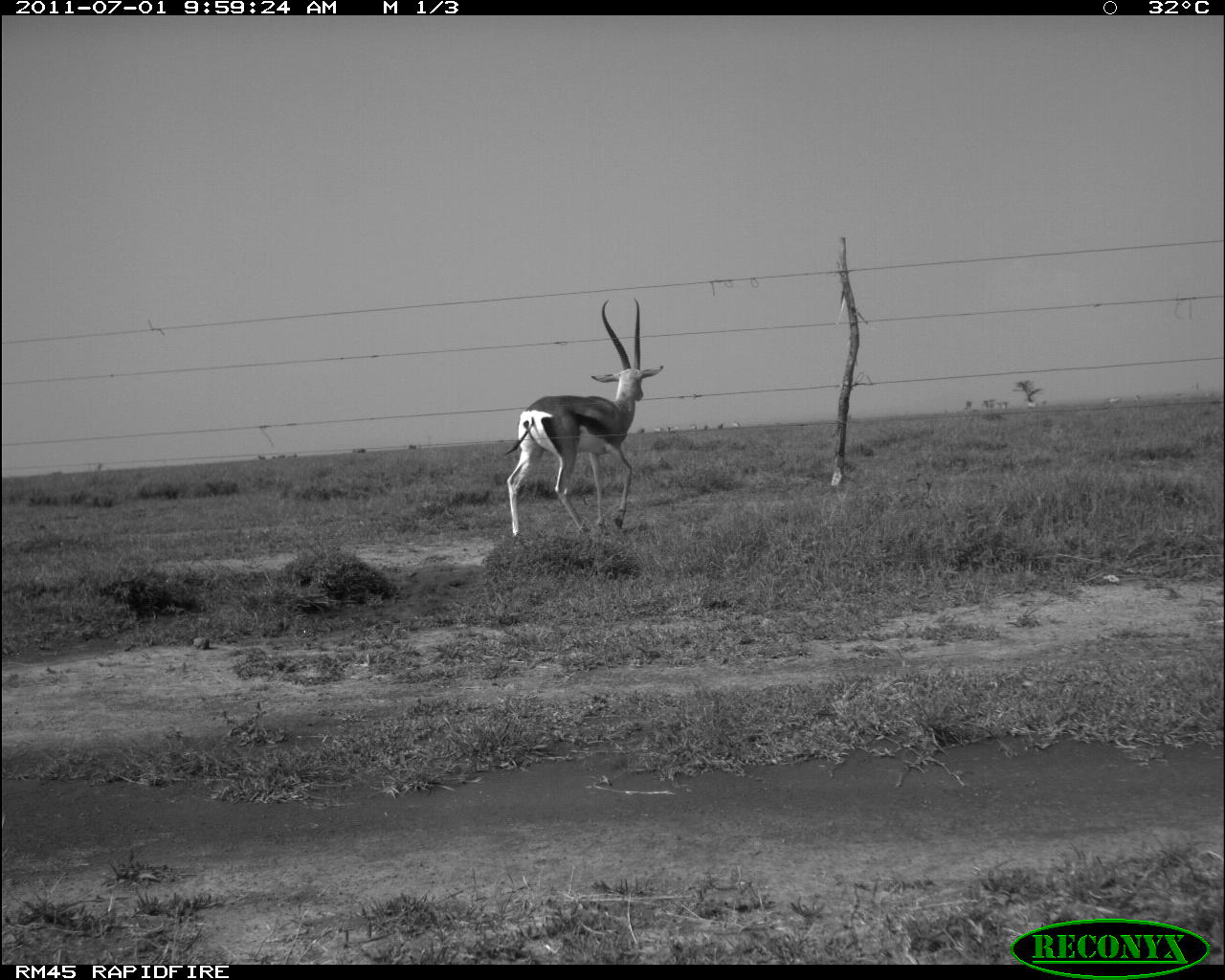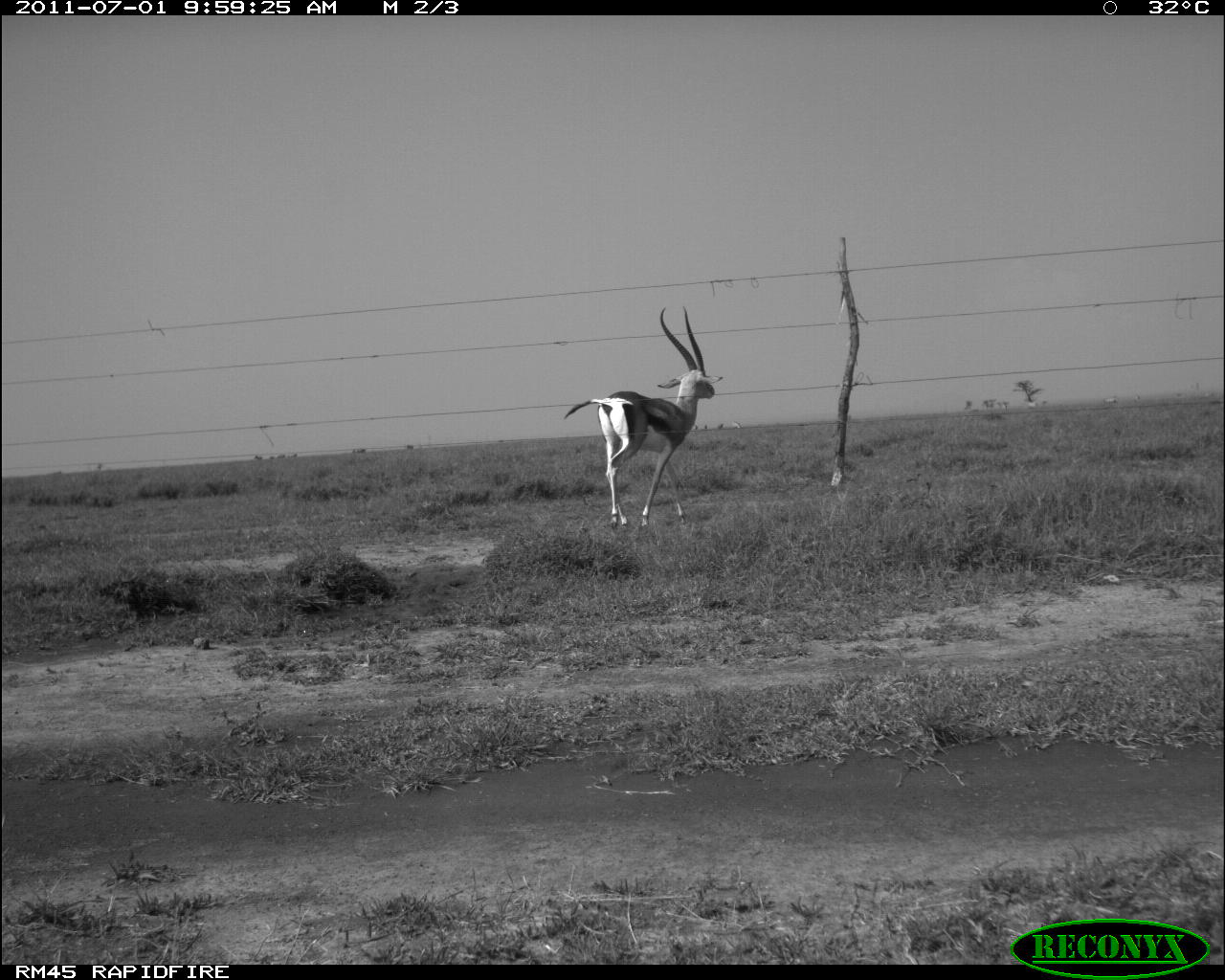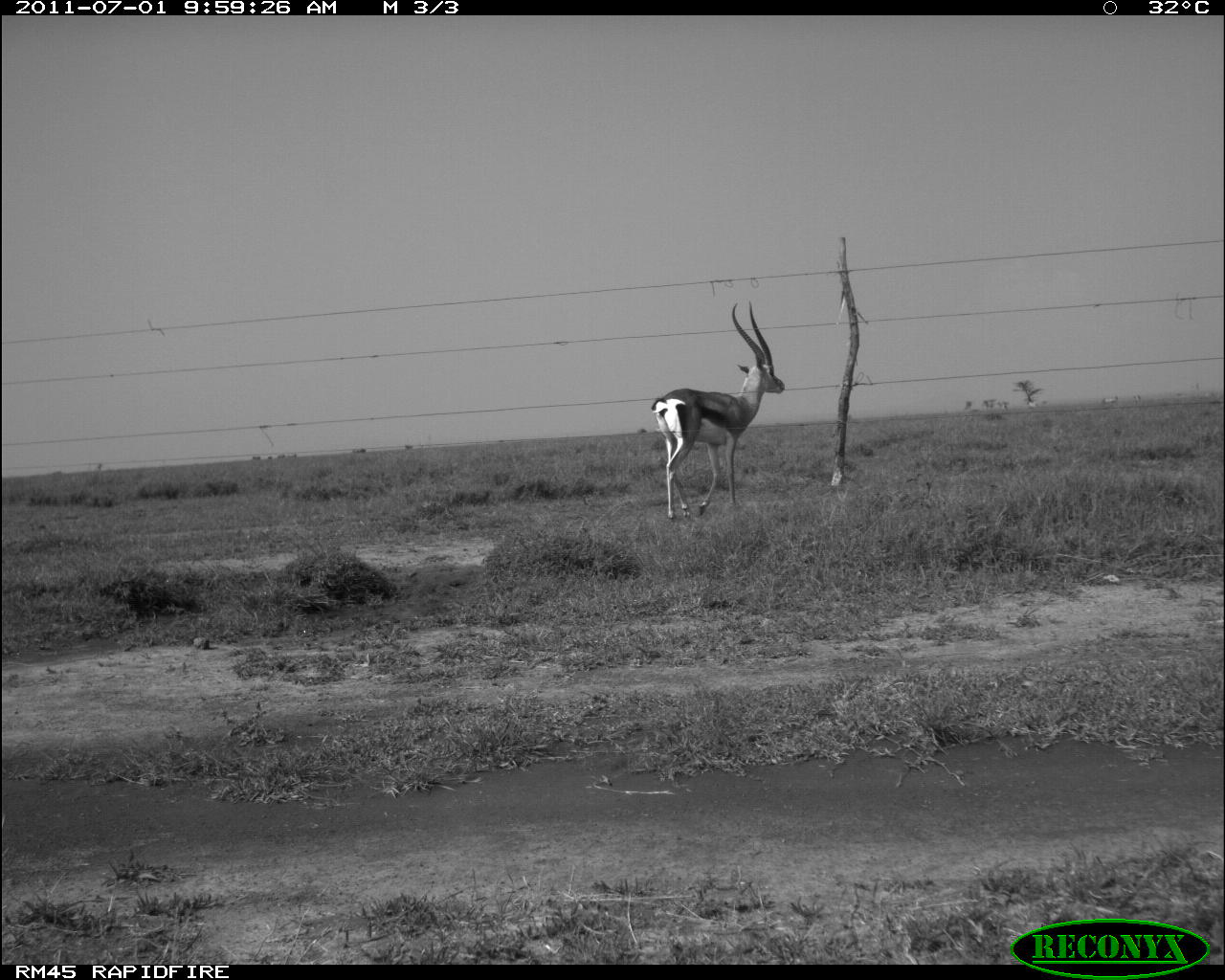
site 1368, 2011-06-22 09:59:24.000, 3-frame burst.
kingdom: Animalia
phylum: Chordata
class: Mammalia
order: Artiodactyla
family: Bovidae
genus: Nanger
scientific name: Nanger granti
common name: grant's gazelle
Nanger granti (grant's gazelle), count 1.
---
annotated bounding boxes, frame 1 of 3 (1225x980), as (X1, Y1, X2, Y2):
nanger granti: (496, 292, 666, 547)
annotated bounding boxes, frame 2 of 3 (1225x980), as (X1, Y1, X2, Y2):
nanger granti: (557, 301, 728, 533)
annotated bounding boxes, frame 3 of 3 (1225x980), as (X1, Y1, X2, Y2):
nanger granti: (645, 295, 787, 524)